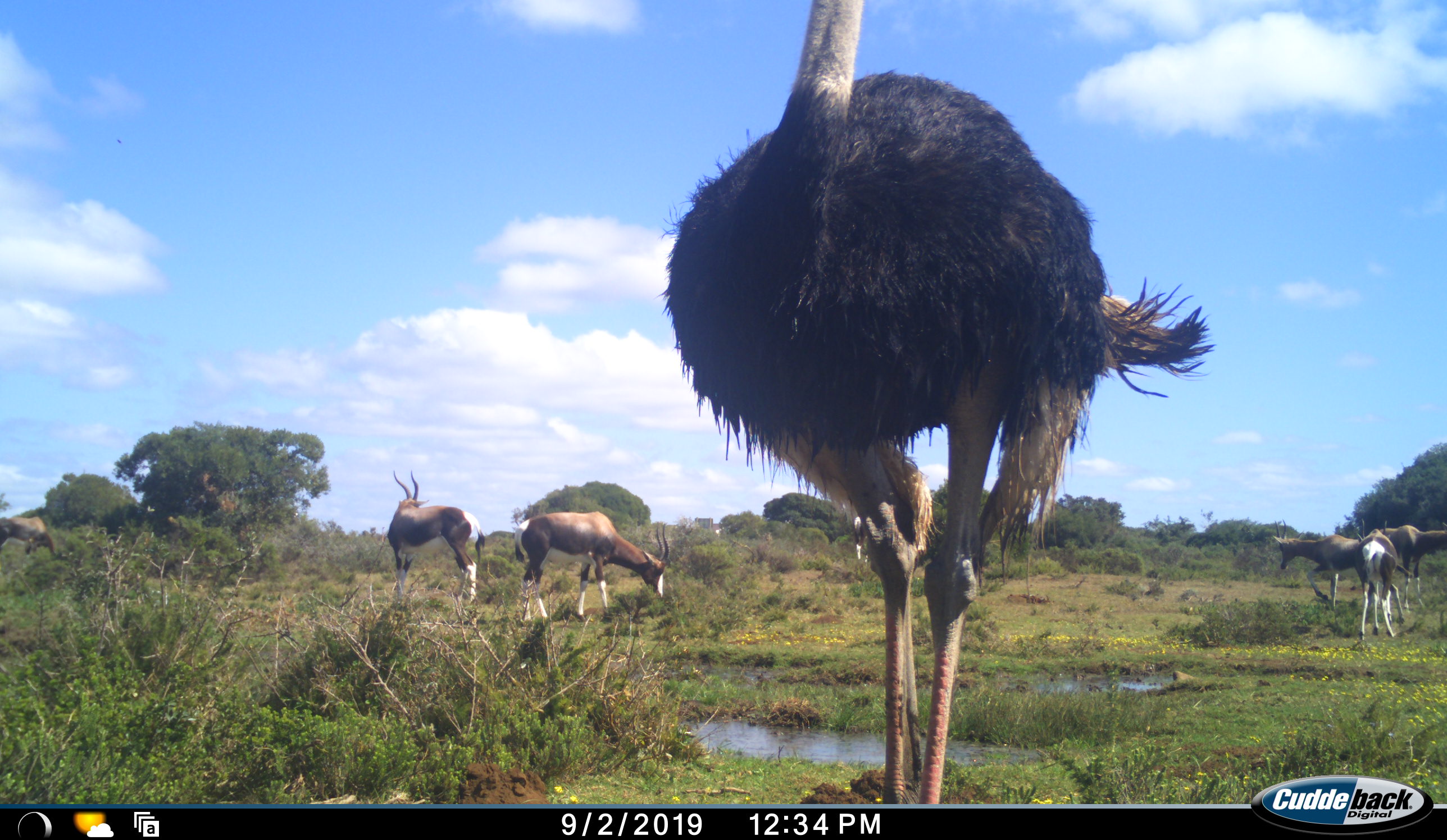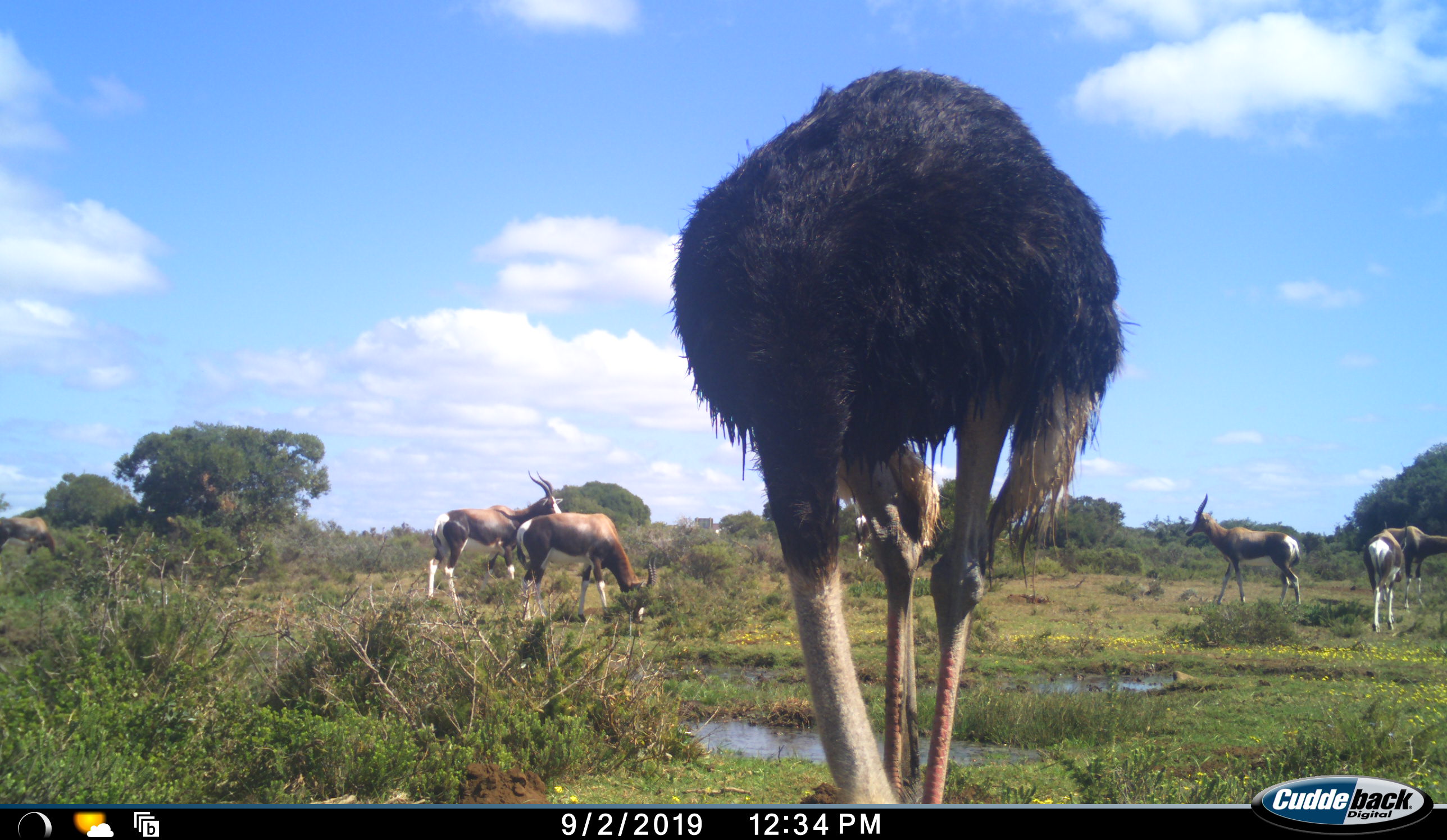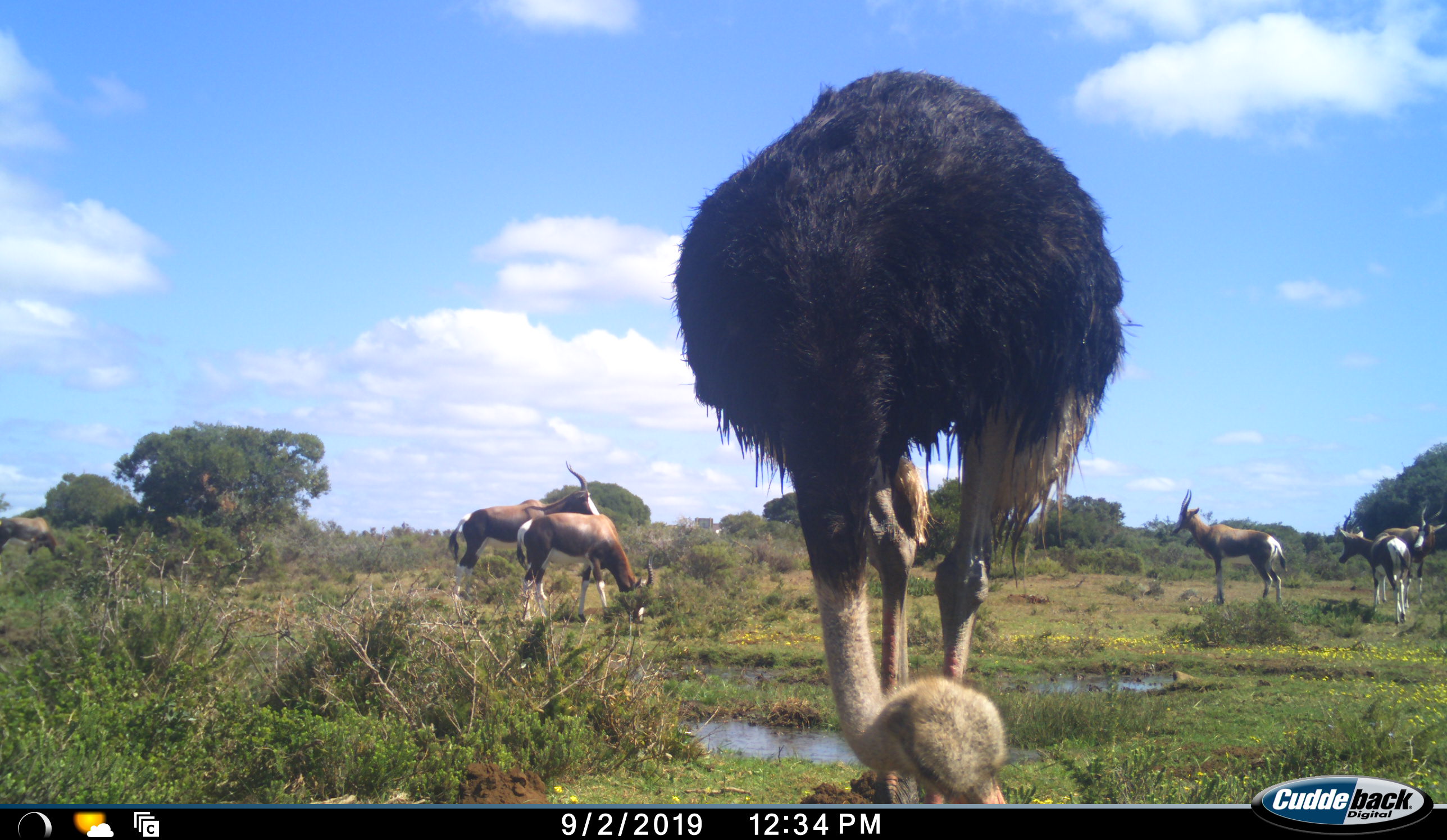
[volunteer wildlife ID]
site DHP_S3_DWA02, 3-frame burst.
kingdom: Animalia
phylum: Chordata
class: Mammalia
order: Artiodactyla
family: Bovidae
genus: Damaliscus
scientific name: Damaliscus pygargus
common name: bontebok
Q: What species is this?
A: Bontebok (Damaliscus pygargus).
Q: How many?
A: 5.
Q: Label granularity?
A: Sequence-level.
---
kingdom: Animalia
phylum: Chordata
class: Aves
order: Struthioniformes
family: Struthionidae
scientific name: Struthionidae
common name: ostrich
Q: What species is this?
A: Ostrich (Struthionidae).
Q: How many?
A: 1.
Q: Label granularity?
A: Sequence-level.